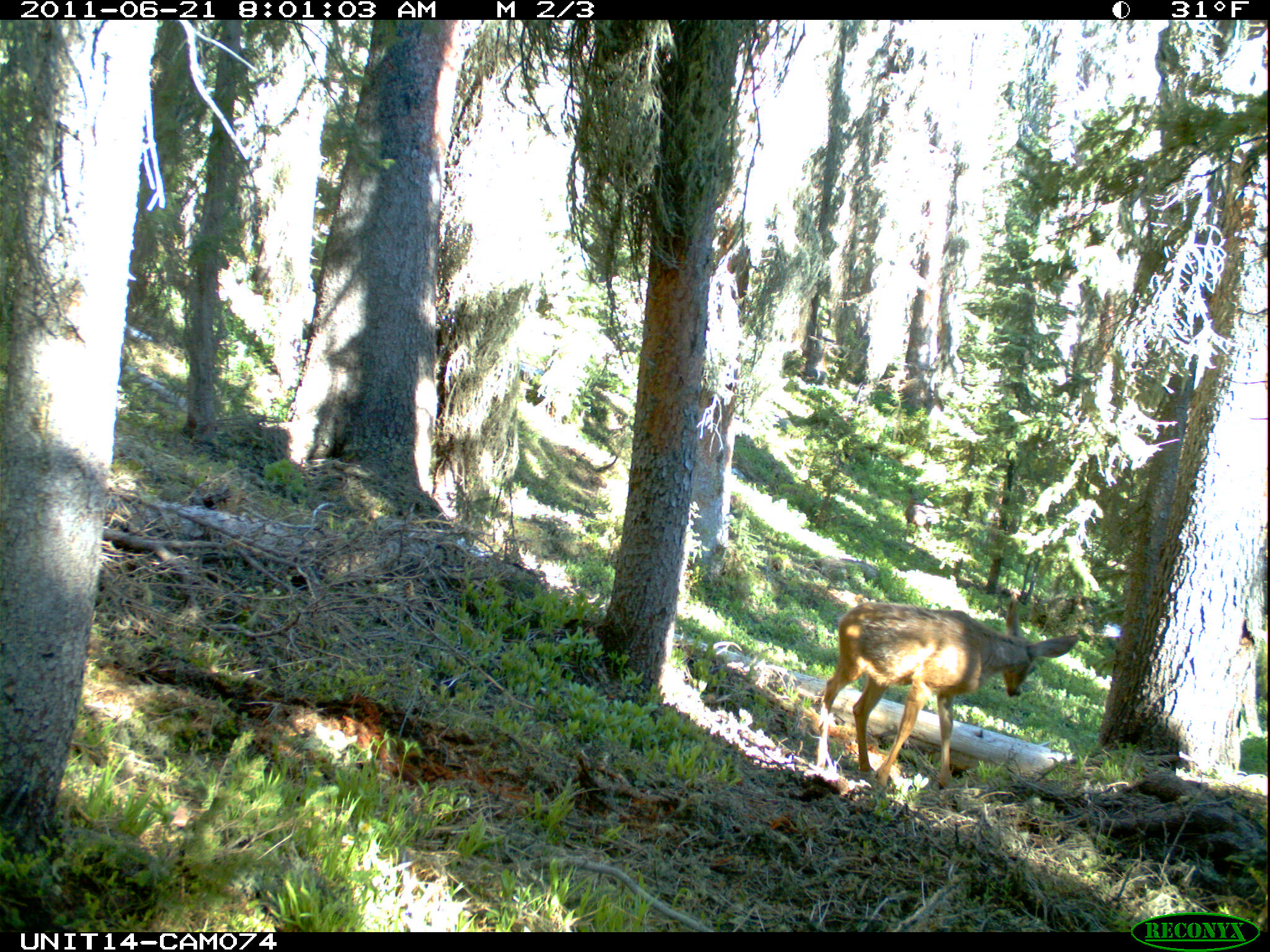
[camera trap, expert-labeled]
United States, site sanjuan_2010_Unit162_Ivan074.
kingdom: Animalia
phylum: Chordata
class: Mammalia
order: Artiodactyla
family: Cervidae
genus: Odocoileus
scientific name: Odocoileus hemionus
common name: mule deer